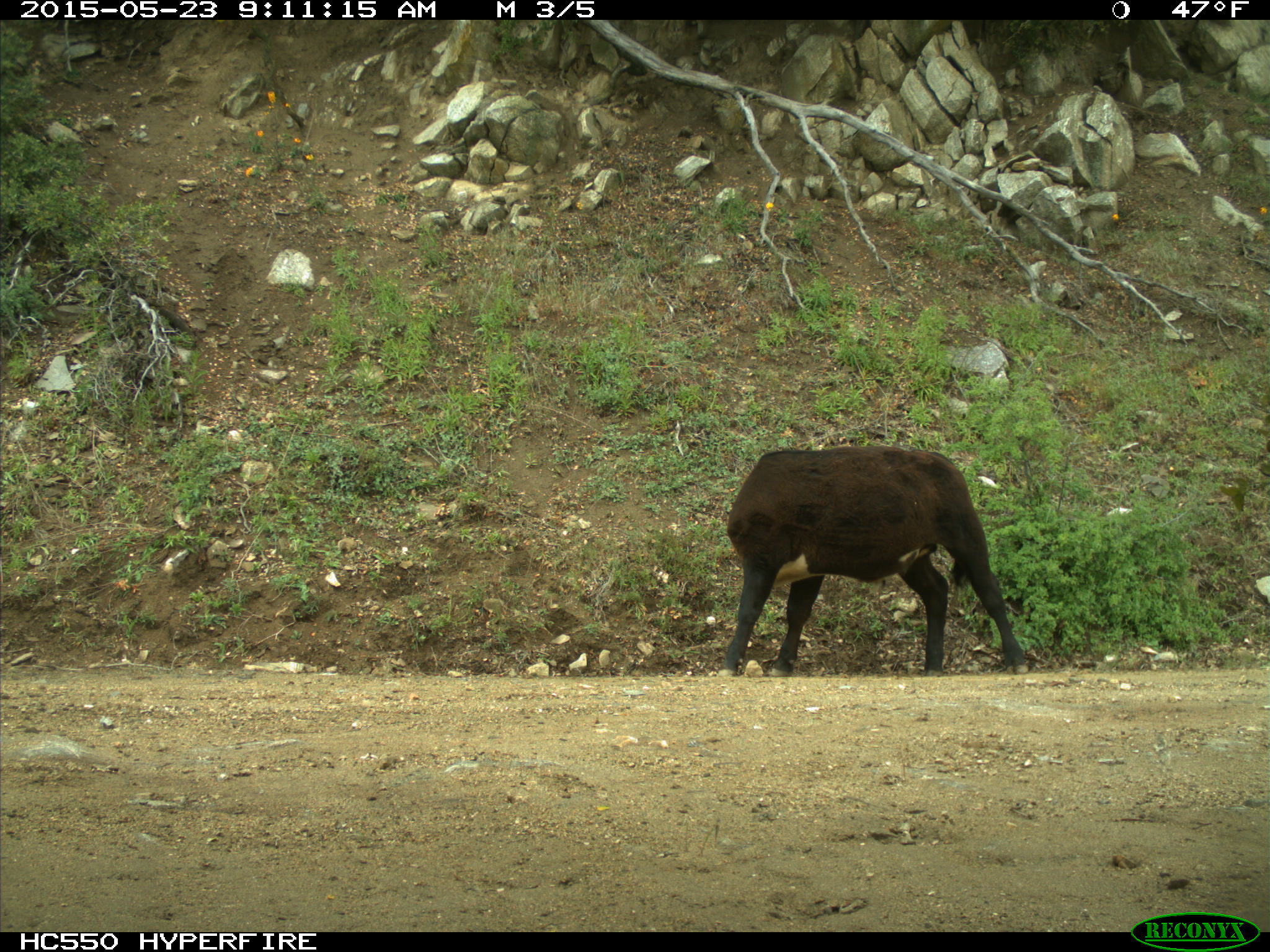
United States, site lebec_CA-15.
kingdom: Animalia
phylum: Chordata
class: Mammalia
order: Artiodactyla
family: Bovidae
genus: Bos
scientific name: Bos taurus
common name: domestic cow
Bos taurus (domestic cow).